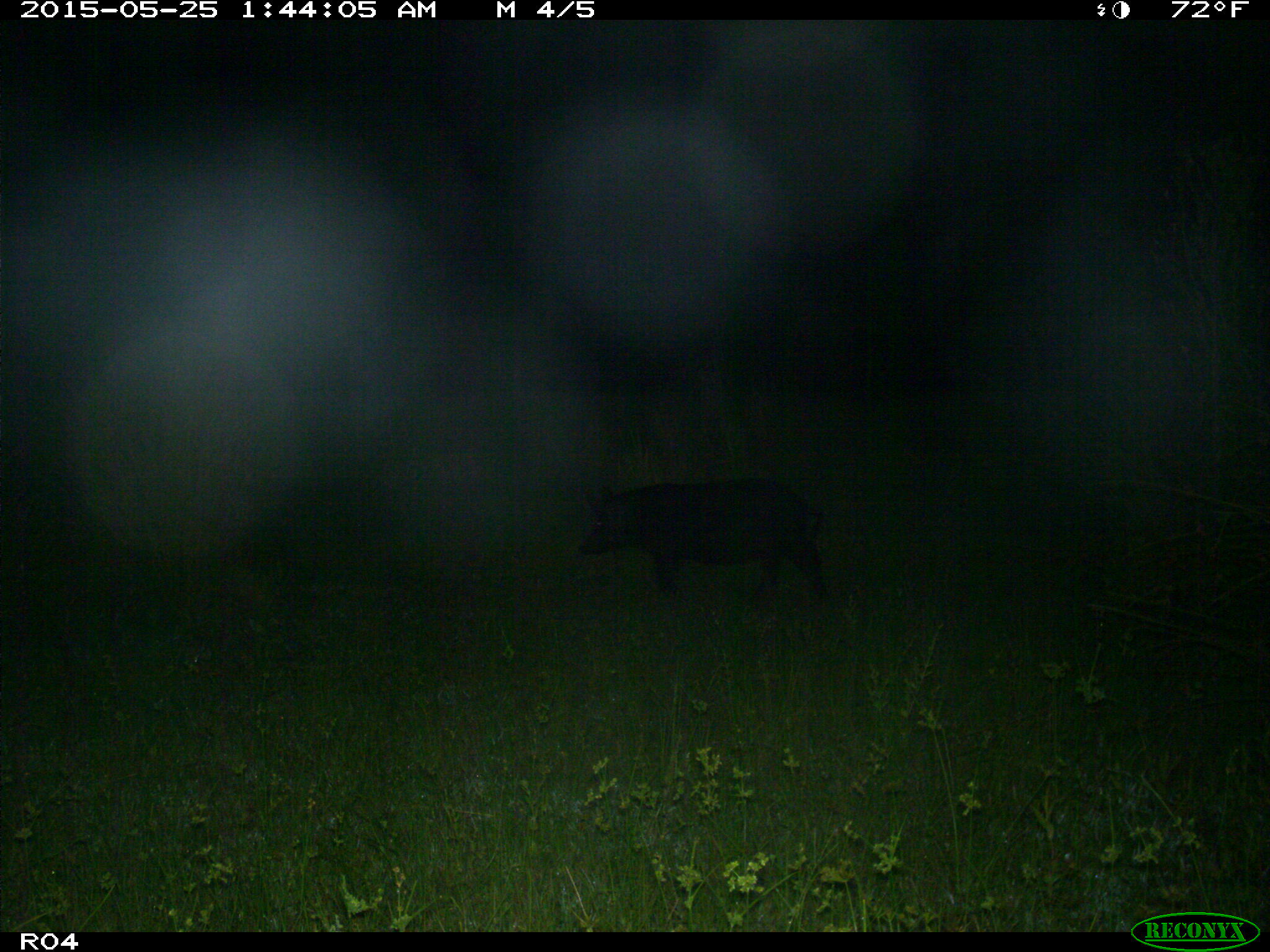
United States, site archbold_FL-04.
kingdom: Animalia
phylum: Chordata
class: Mammalia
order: Artiodactyla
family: Suidae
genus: Sus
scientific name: Sus scrofa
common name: wild boar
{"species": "Sus scrofa (wild boar)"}